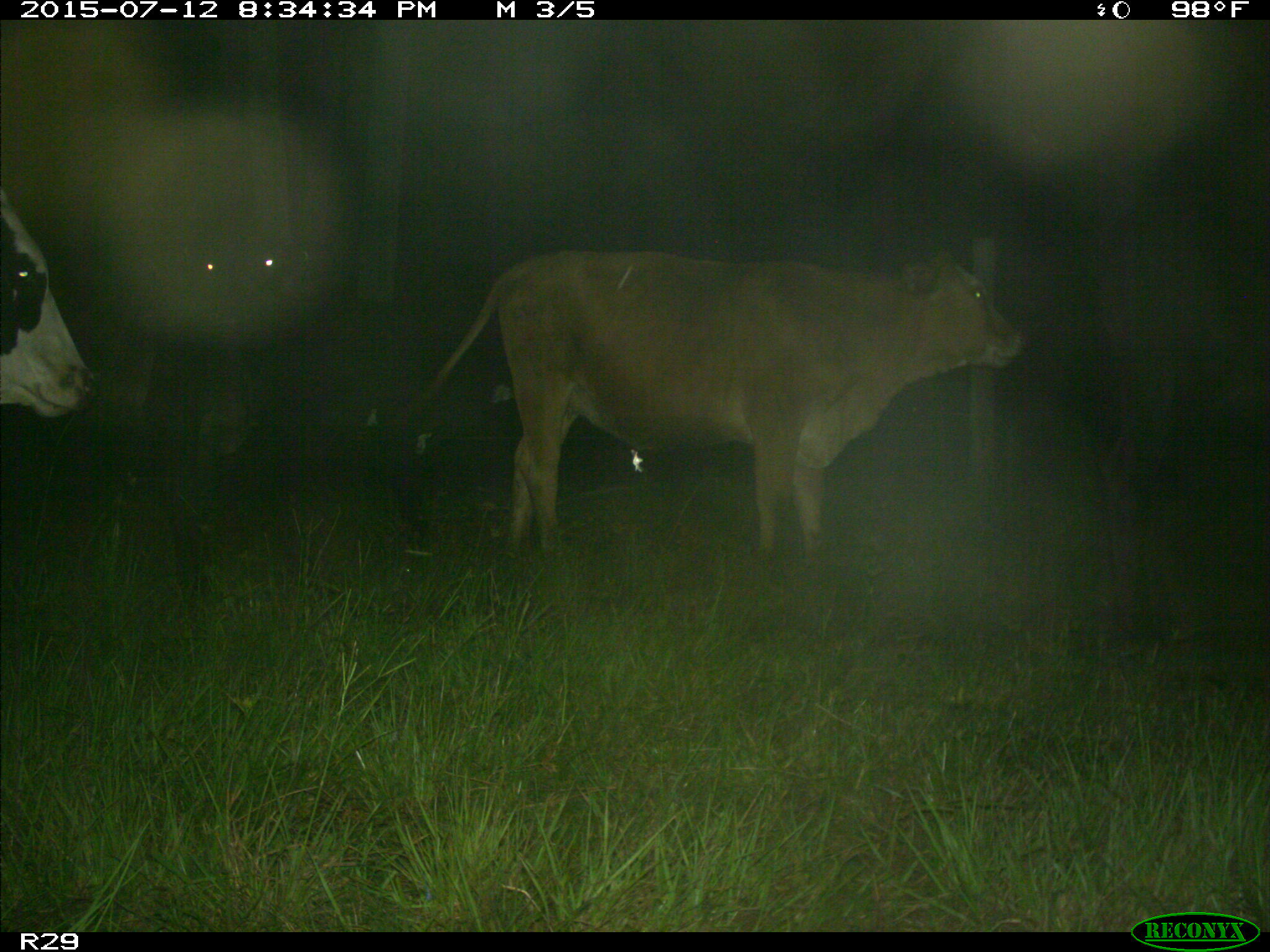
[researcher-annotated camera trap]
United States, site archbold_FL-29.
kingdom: Animalia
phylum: Chordata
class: Mammalia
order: Artiodactyla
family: Bovidae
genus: Bos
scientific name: Bos taurus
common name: domestic cow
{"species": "Bos taurus (domestic cow)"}